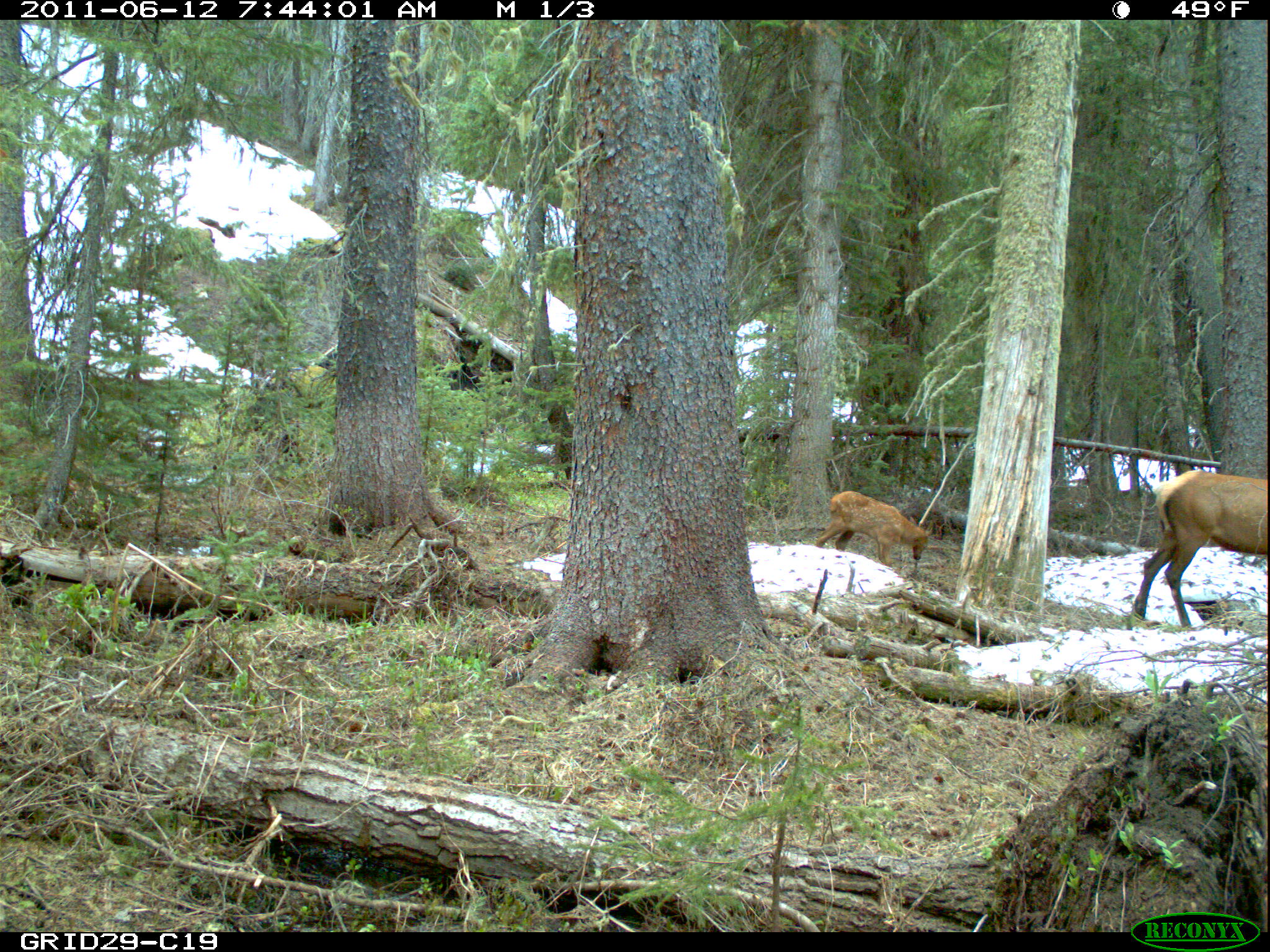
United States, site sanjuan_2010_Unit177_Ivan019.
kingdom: Animalia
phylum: Chordata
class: Mammalia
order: Artiodactyla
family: Cervidae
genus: Cervus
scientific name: Cervus elaphus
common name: red deer